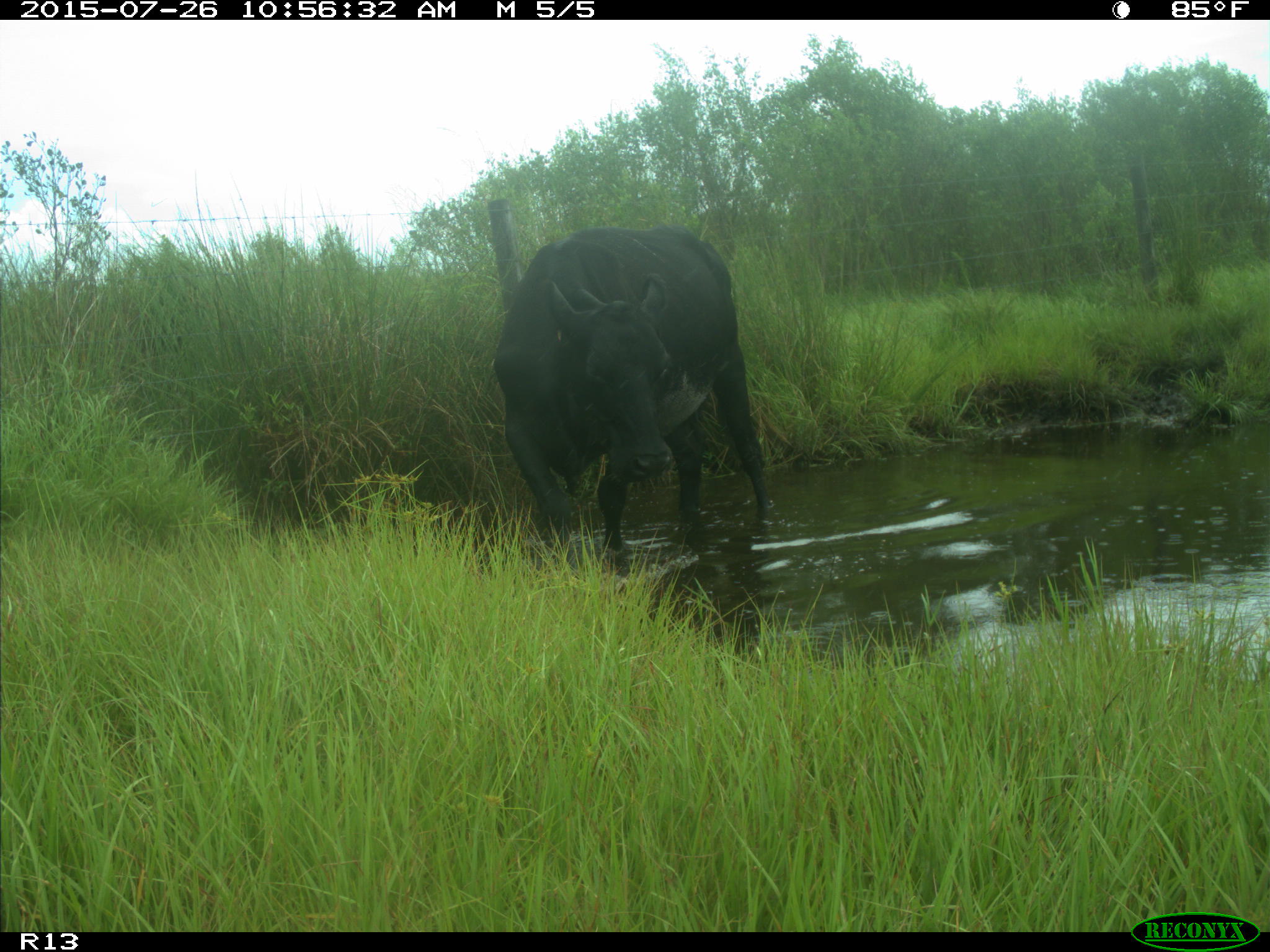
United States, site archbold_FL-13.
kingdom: Animalia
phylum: Chordata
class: Mammalia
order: Artiodactyla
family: Bovidae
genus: Bos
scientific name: Bos taurus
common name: domestic cow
Bos taurus (domestic cow).